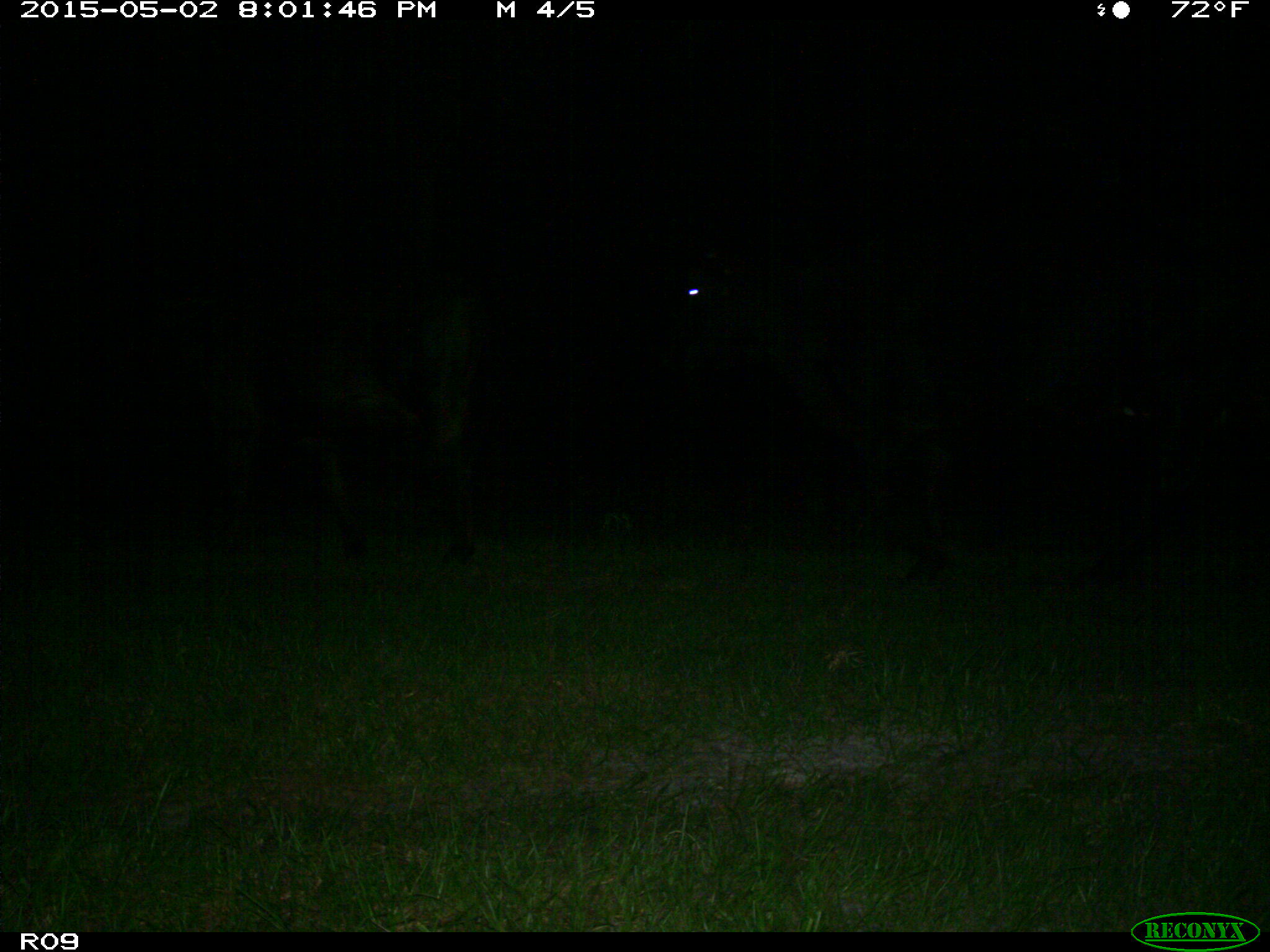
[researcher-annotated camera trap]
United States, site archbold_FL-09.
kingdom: Animalia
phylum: Chordata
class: Mammalia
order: Artiodactyla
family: Bovidae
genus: Bos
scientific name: Bos taurus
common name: domestic cow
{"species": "Bos taurus (domestic cow)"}